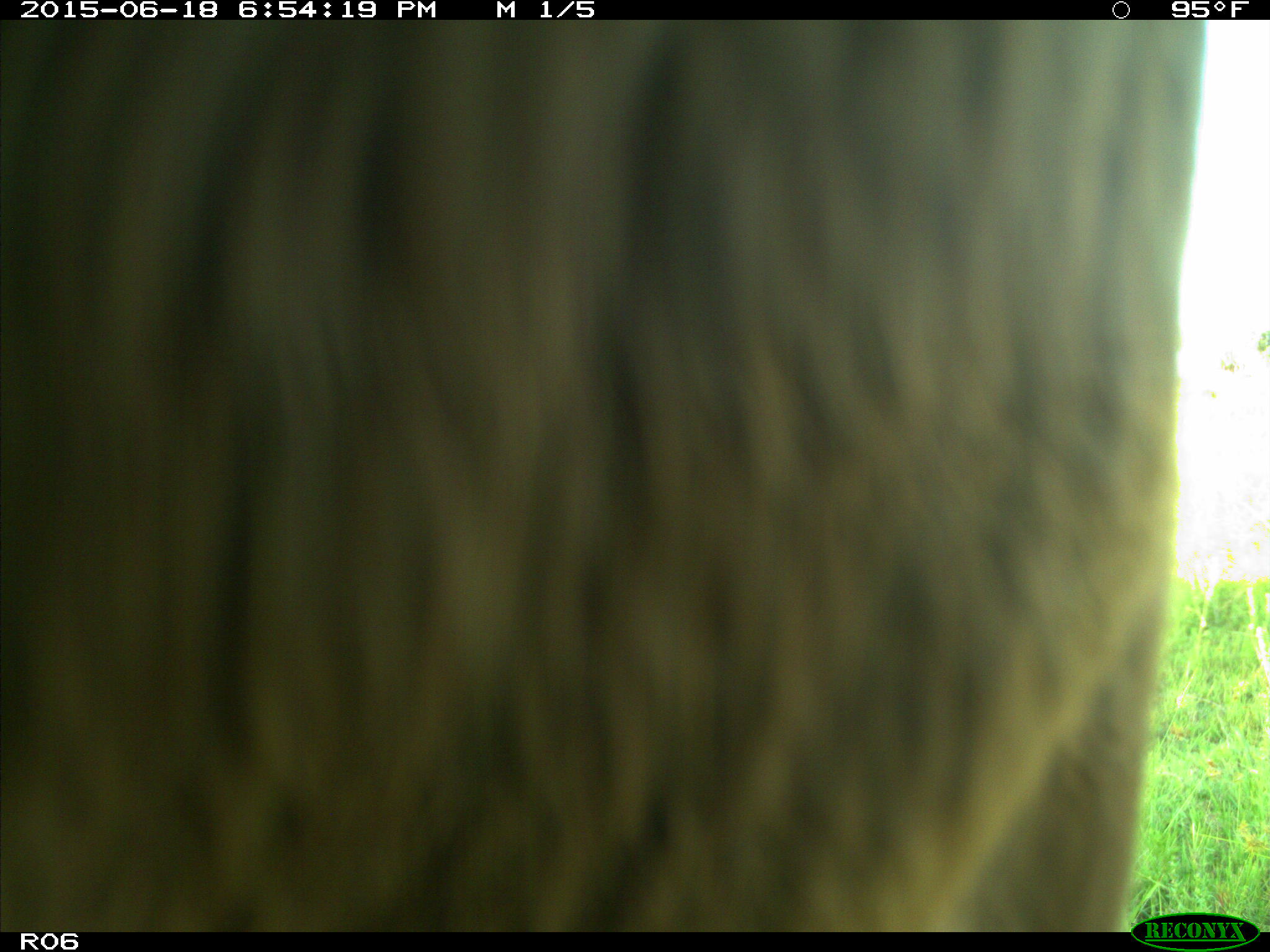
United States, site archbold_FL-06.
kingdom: Animalia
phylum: Chordata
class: Mammalia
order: Artiodactyla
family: Bovidae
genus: Bos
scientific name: Bos taurus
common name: domestic cow